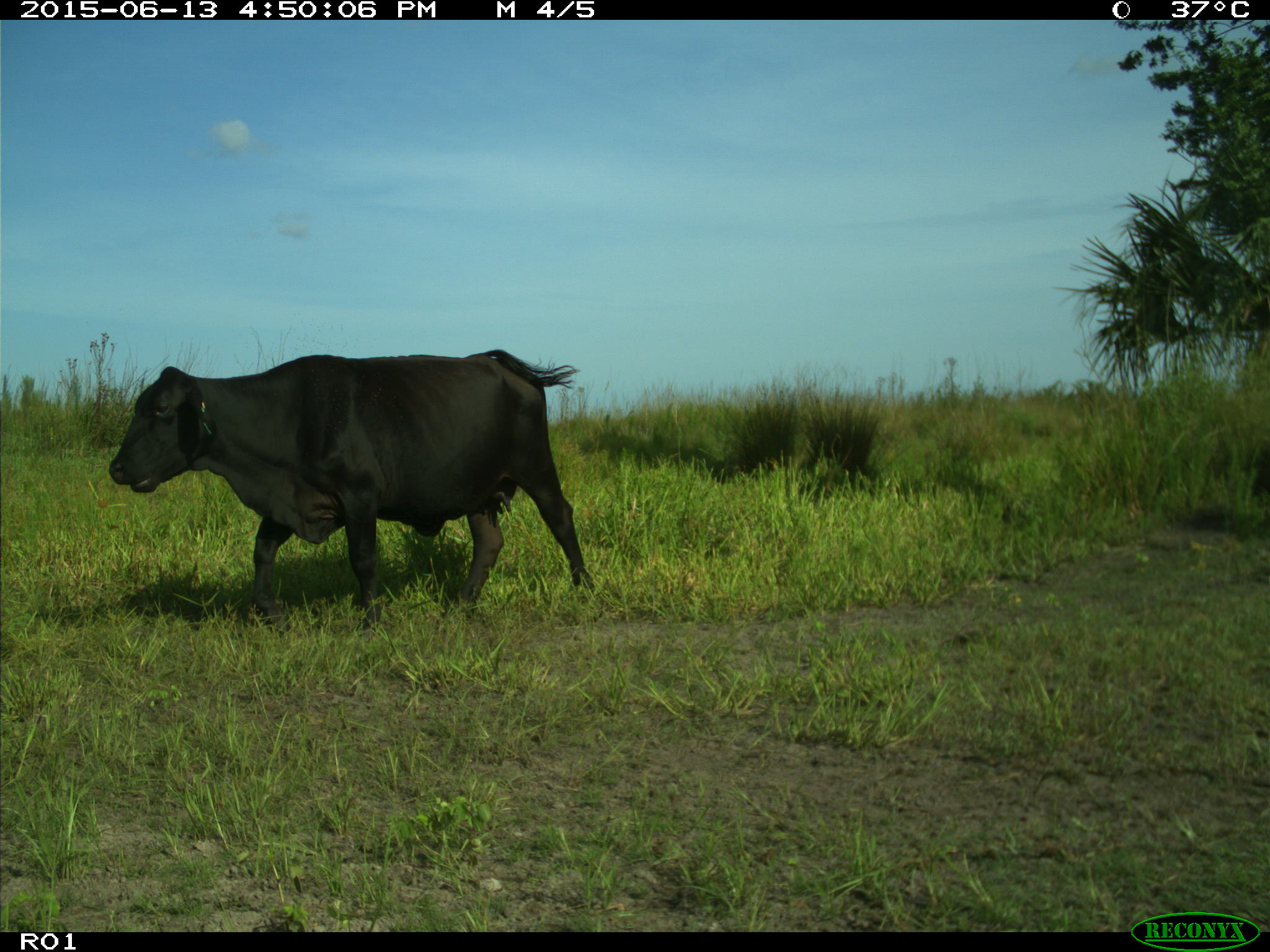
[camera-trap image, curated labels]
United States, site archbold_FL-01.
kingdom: Animalia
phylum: Chordata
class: Mammalia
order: Artiodactyla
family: Bovidae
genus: Bos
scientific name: Bos taurus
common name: domestic cow